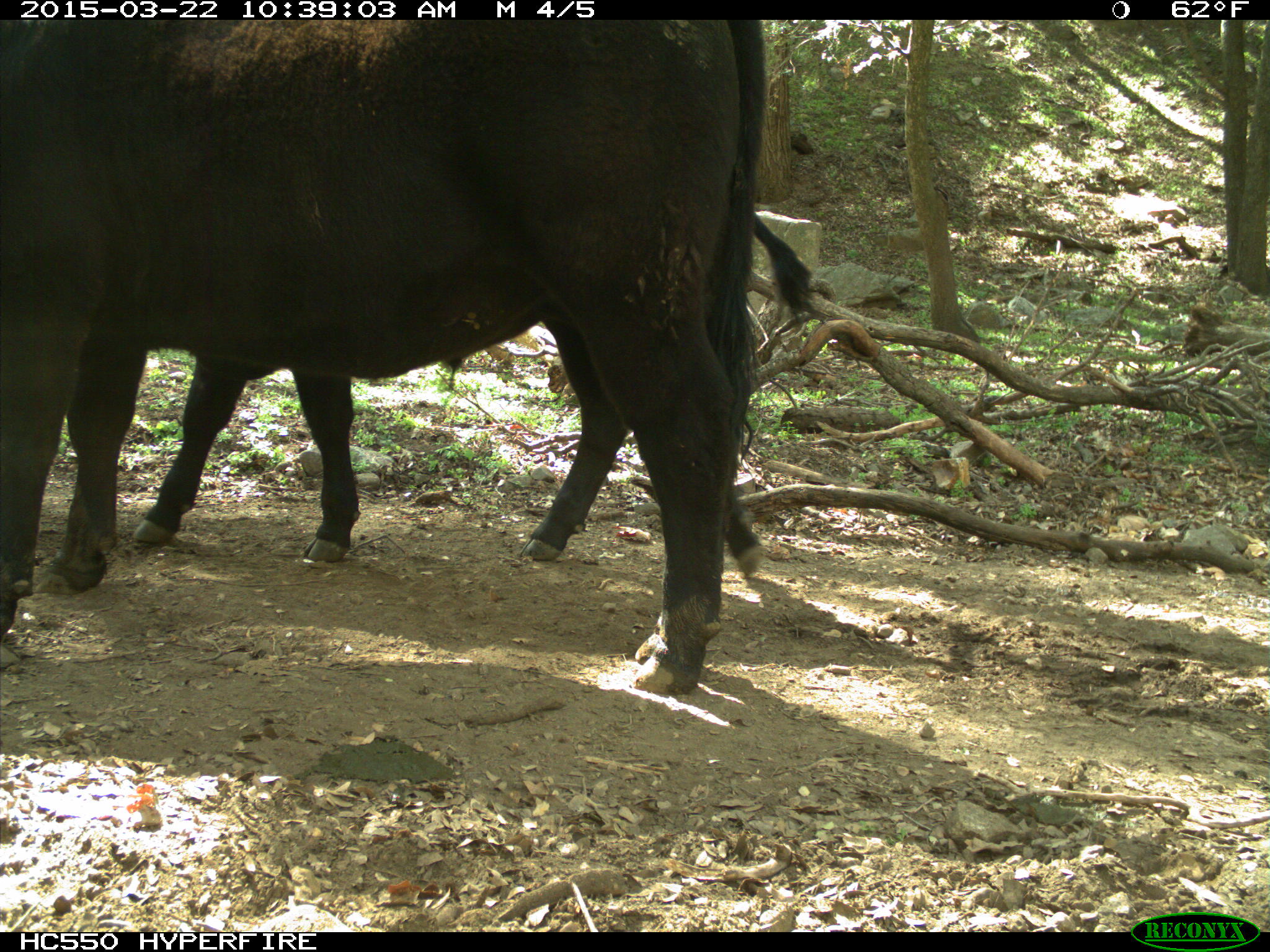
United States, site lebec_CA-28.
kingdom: Animalia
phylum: Chordata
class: Mammalia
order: Artiodactyla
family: Bovidae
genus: Bos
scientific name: Bos taurus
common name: domestic cow